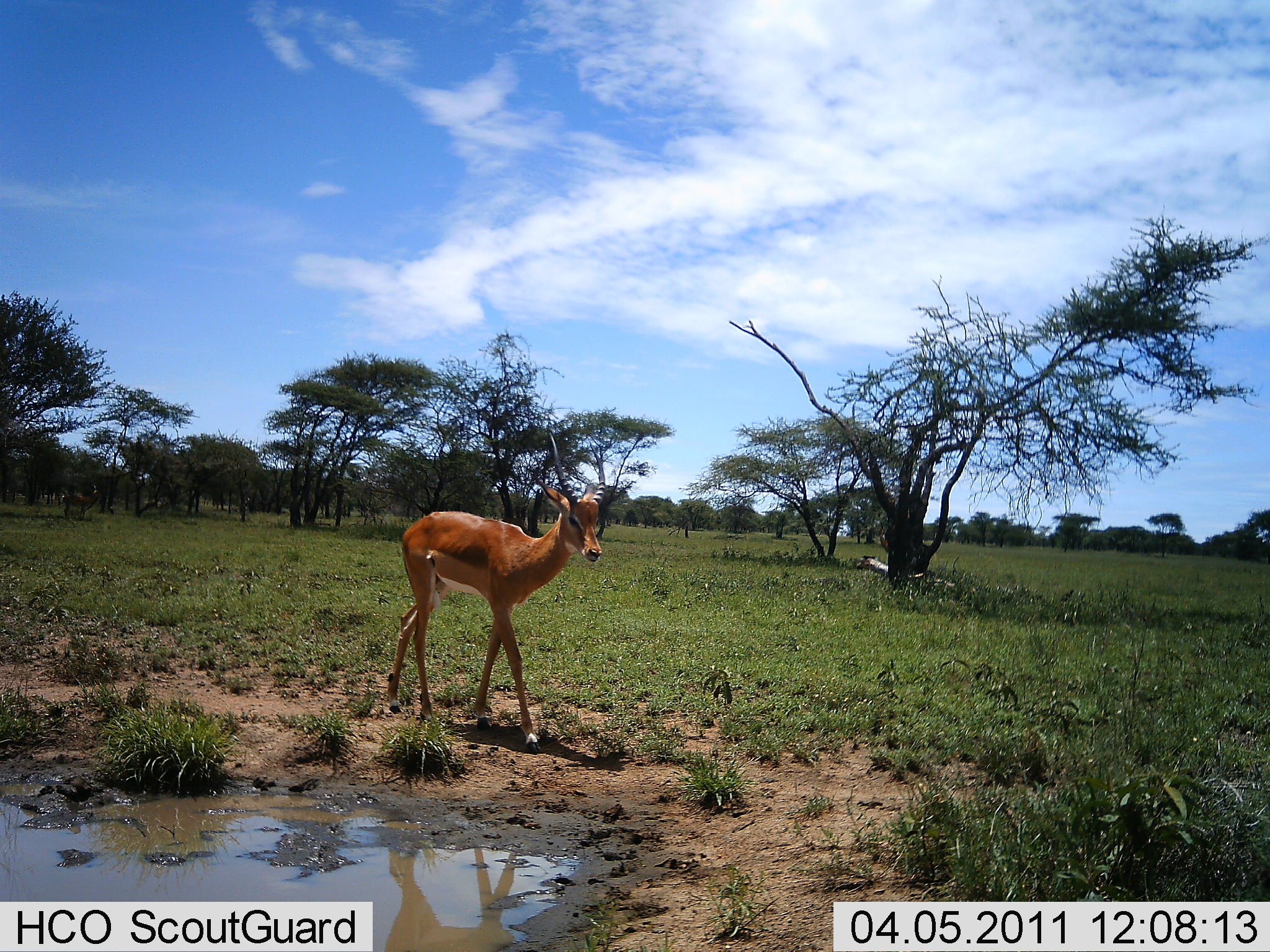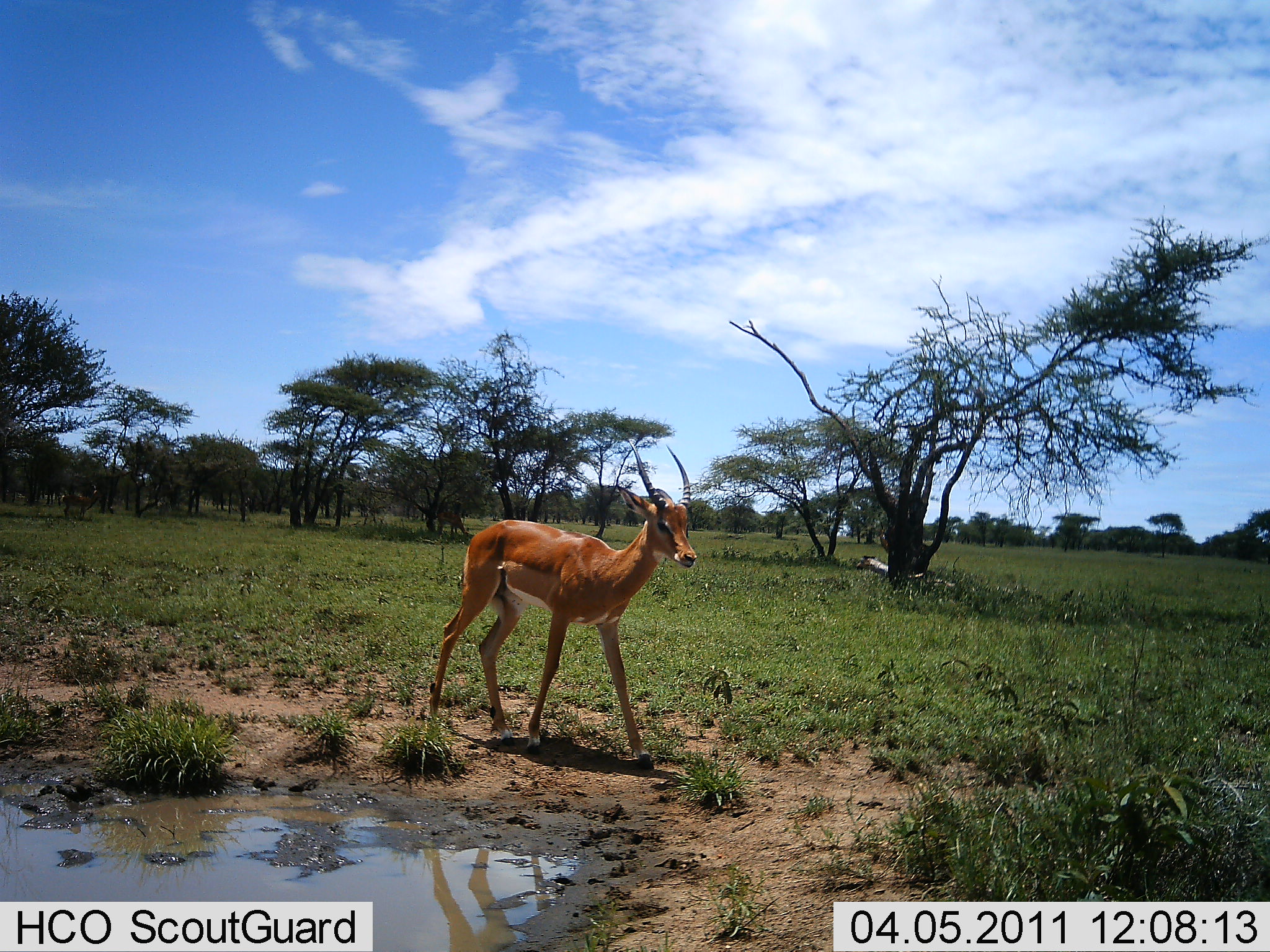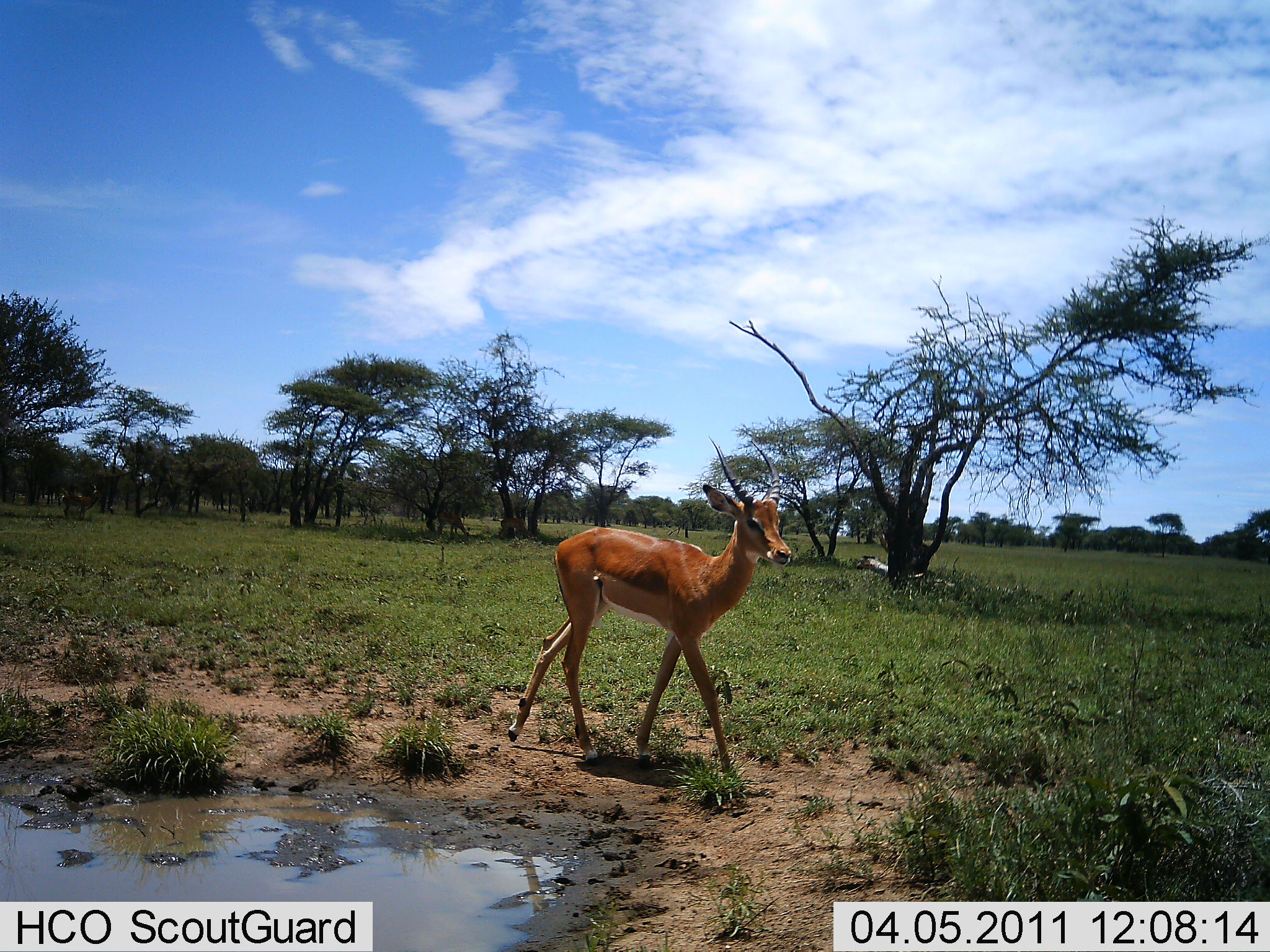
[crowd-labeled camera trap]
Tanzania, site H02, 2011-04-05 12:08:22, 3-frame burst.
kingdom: Animalia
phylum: Chordata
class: Mammalia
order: Artiodactyla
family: Bovidae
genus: Nanger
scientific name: Nanger granti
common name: grant's gazelle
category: gazellegrants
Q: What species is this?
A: Gazellegrants (grant's gazelle) (Nanger granti).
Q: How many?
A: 1.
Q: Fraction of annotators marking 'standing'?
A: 33%.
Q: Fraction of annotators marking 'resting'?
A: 0%.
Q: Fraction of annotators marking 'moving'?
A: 75%.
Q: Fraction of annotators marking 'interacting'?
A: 0%.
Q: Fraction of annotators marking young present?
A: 0%.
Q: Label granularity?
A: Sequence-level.